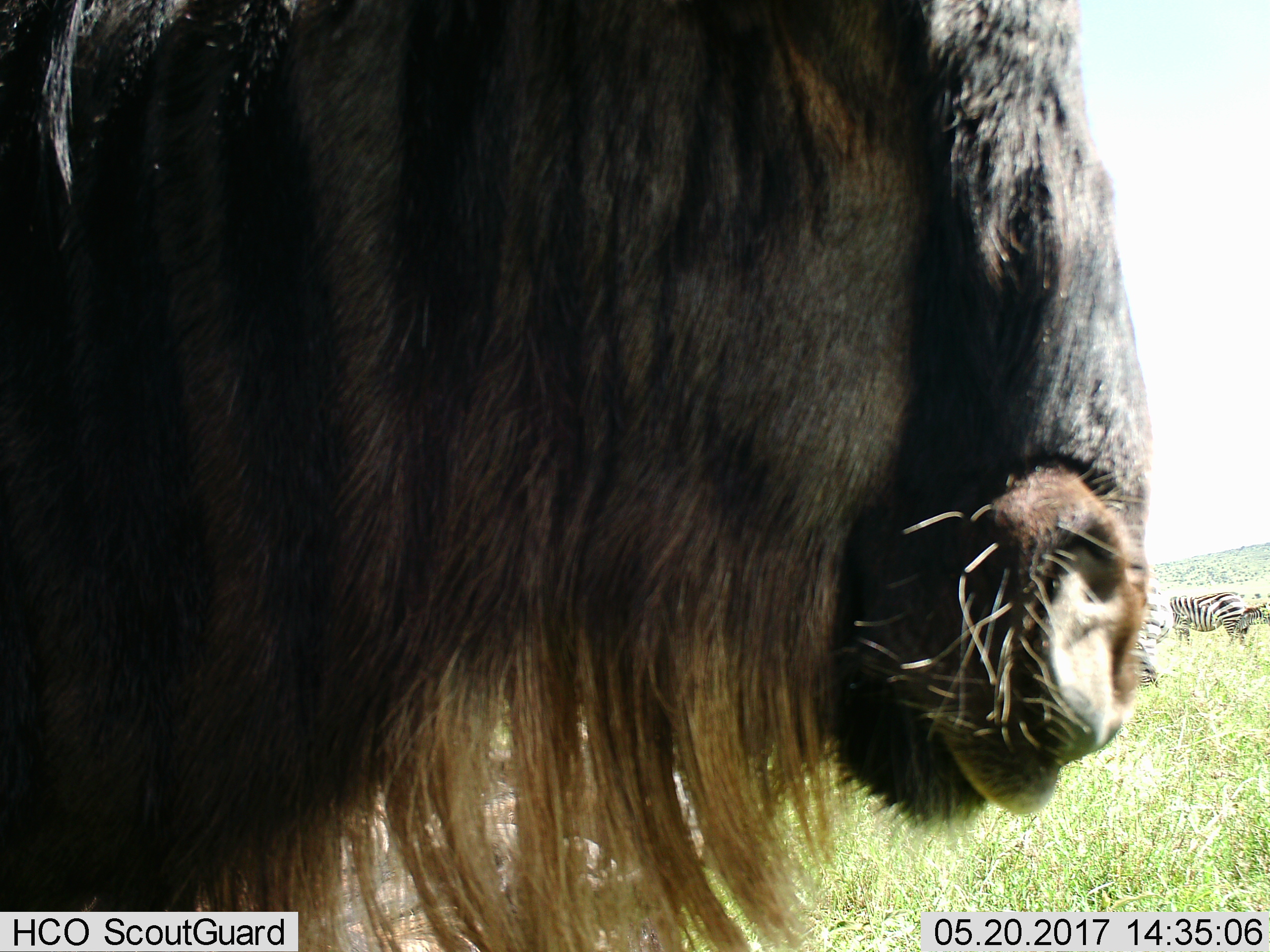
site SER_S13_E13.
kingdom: Animalia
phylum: Chordata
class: Mammalia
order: Artiodactyla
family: Bovidae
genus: Connochaetes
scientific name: Connochaetes taurinus taurinus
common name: blue wildebeest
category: wildebeestblue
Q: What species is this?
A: Wildebeestblue (blue wildebeest) (Connochaetes taurinus taurinus).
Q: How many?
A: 1.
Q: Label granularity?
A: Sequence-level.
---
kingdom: Animalia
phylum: Chordata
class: Mammalia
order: Perissodactyla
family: Equidae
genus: Equus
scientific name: Equus quagga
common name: plains zebra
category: zebraplains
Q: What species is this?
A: Zebraplains (plains zebra) (Equus quagga).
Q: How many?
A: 2.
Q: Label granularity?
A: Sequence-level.